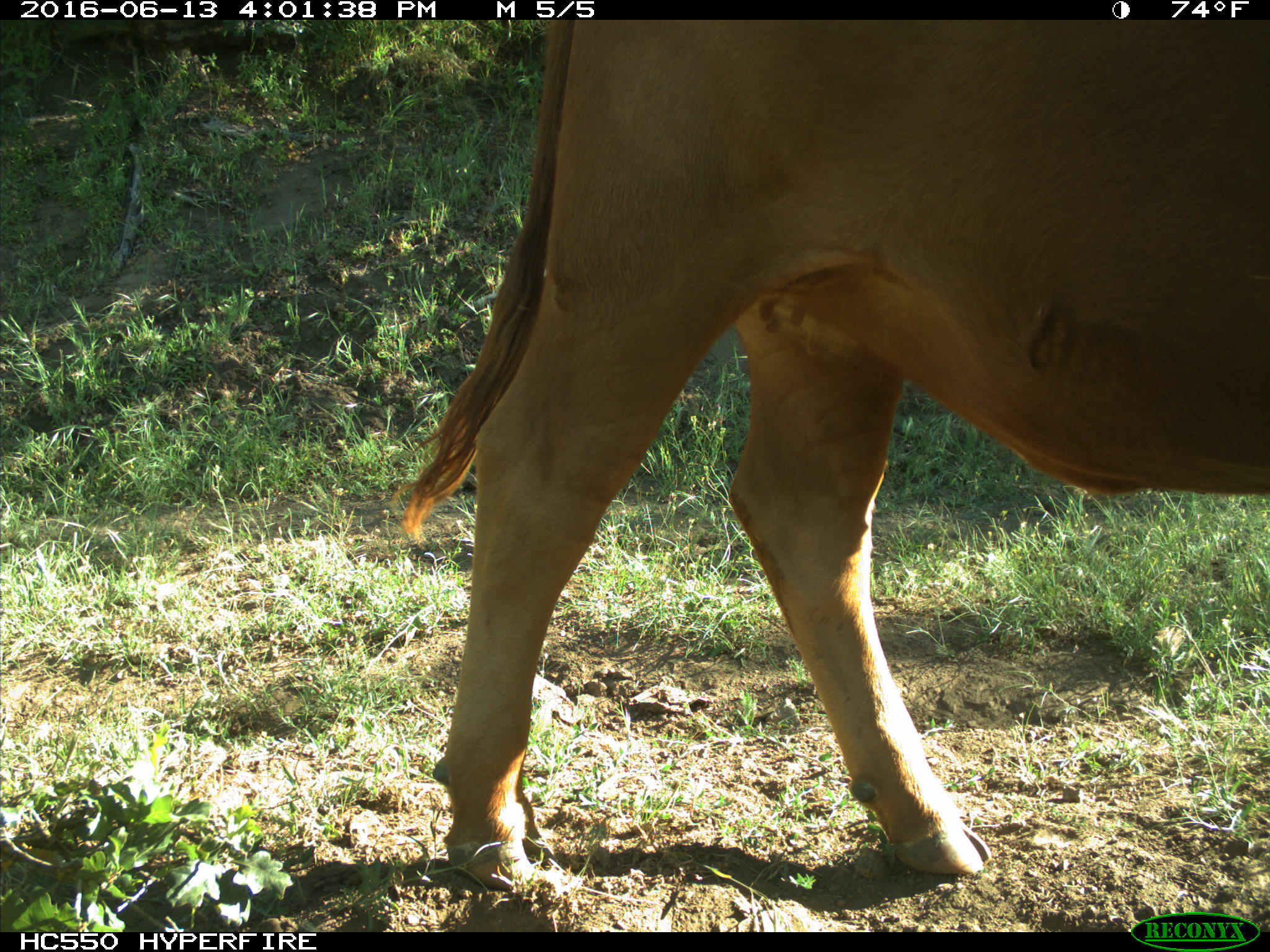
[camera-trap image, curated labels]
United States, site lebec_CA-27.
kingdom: Animalia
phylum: Chordata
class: Mammalia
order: Artiodactyla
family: Bovidae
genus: Bos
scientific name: Bos taurus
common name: domestic cow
Bos taurus (domestic cow).